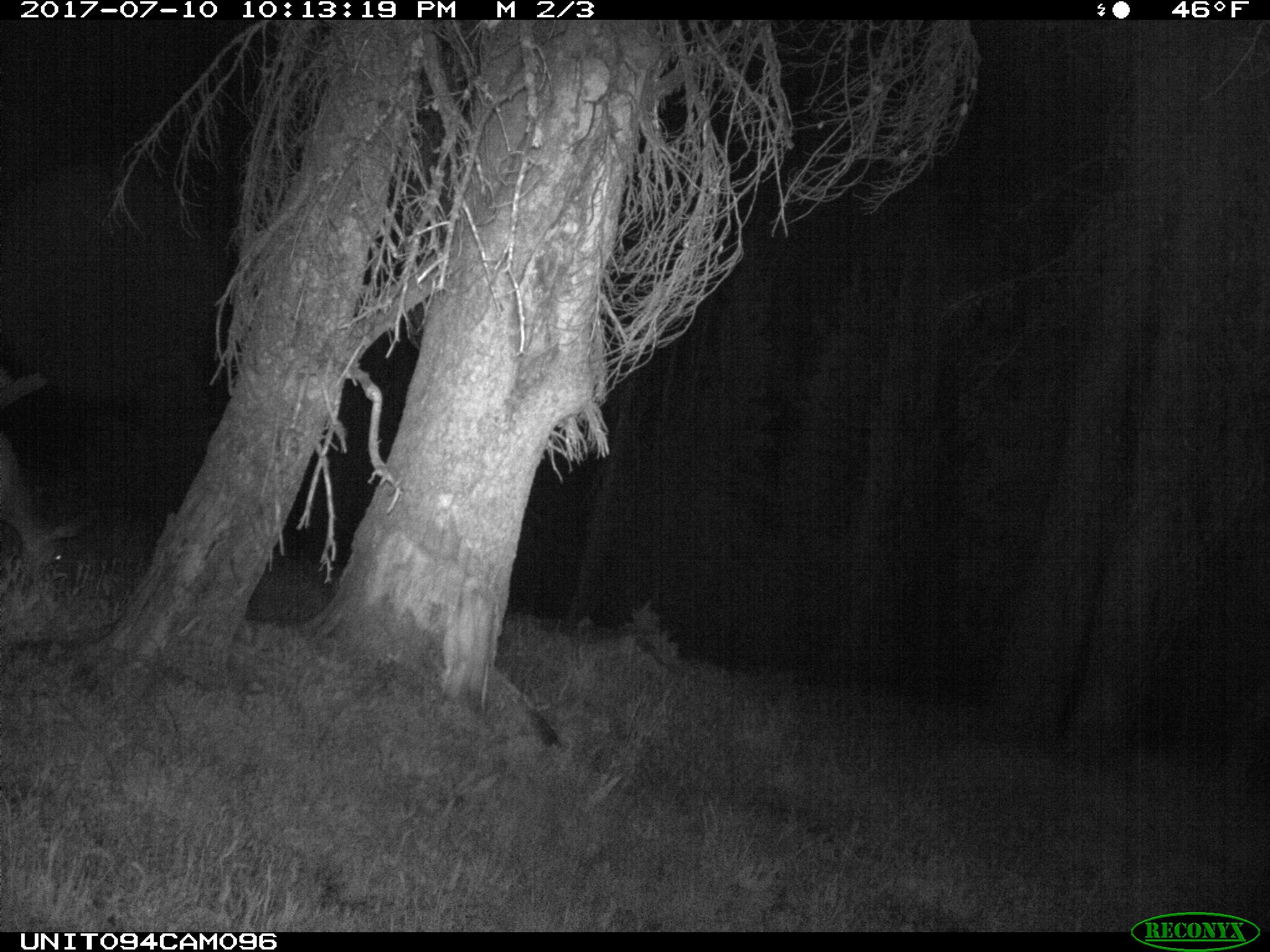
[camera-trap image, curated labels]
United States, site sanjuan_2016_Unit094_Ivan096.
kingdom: Animalia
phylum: Chordata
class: Mammalia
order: Artiodactyla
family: Cervidae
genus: Odocoileus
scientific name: Odocoileus hemionus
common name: mule deer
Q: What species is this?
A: Odocoileus hemionus (mule deer).